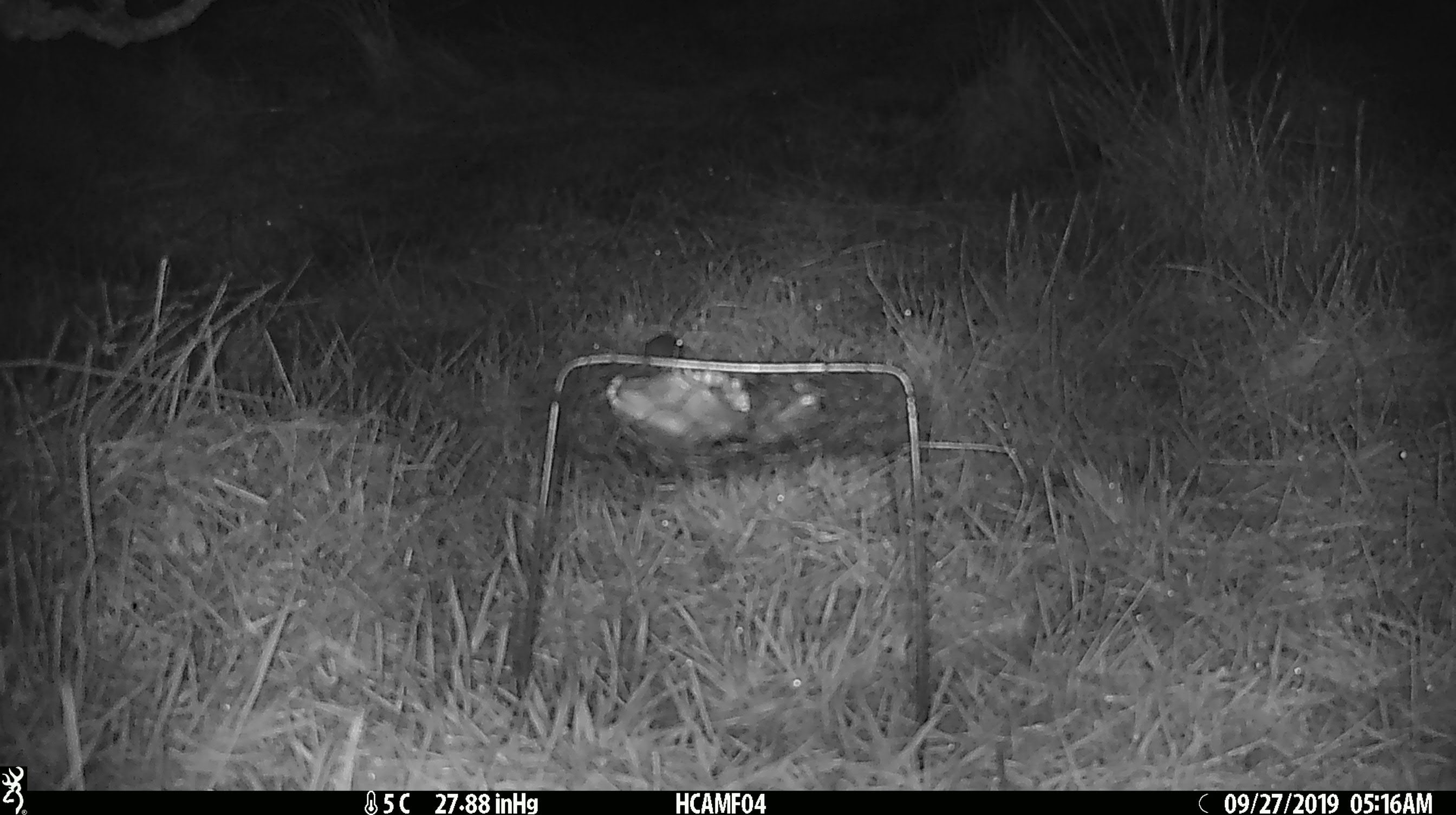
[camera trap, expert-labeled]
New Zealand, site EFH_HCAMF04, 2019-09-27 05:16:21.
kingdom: Animalia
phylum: Chordata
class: Mammalia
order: Rodentia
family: Muridae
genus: Mus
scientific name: Mus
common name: mouse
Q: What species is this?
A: Mouse (Mus).